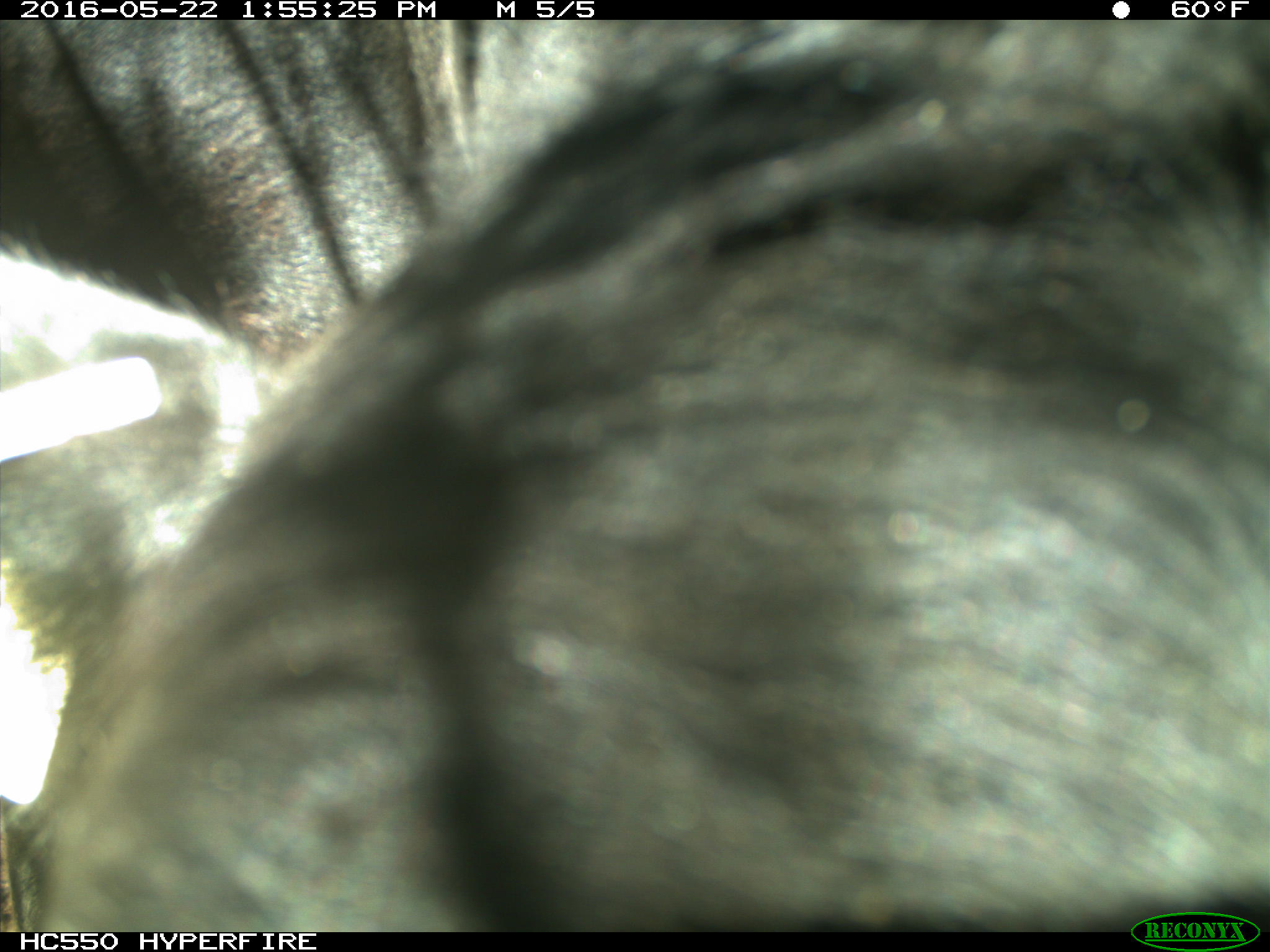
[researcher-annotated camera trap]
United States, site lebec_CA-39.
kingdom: Animalia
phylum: Chordata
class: Mammalia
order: Artiodactyla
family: Bovidae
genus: Bos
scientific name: Bos taurus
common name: domestic cow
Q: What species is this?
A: Bos taurus (domestic cow).